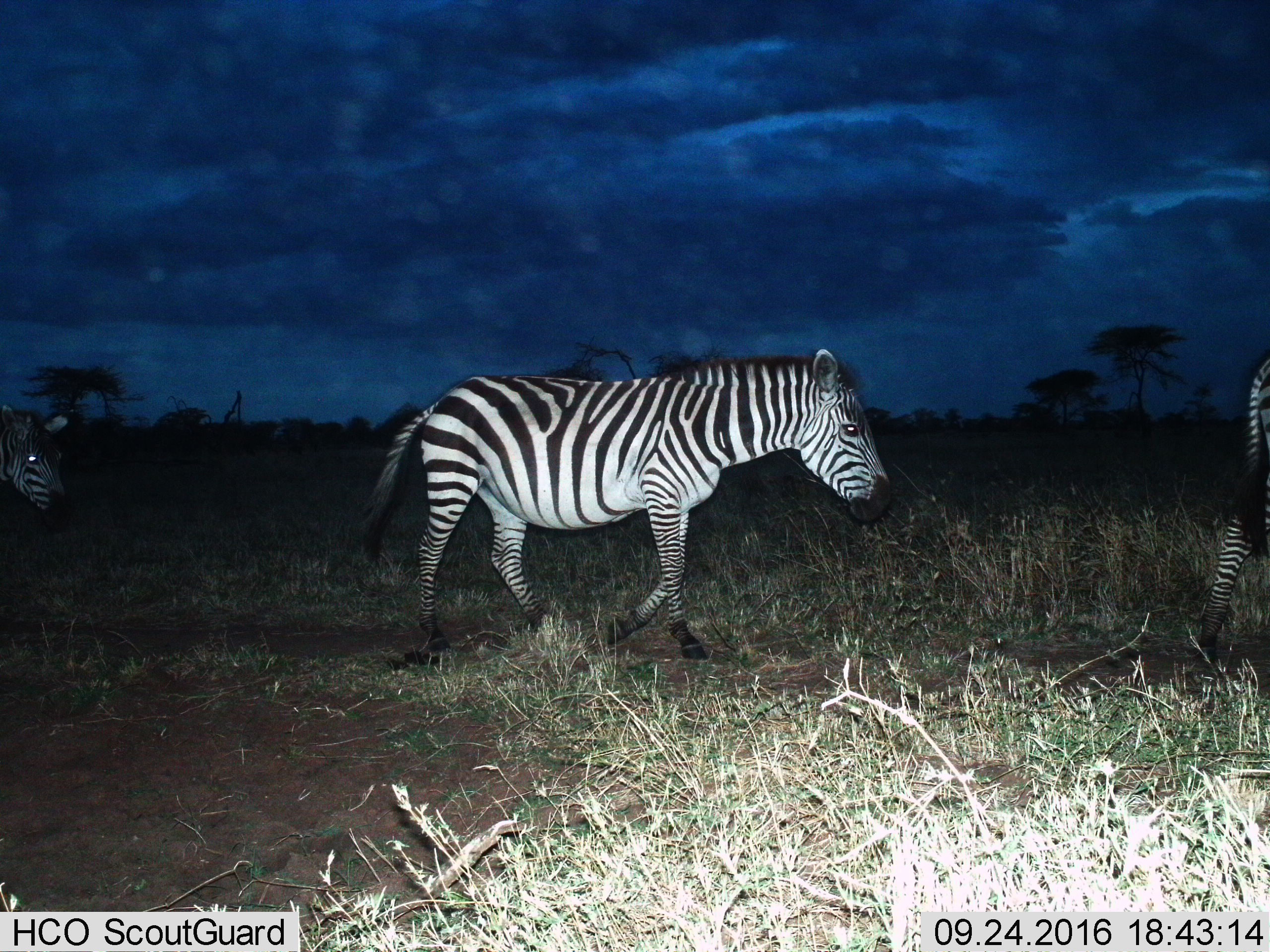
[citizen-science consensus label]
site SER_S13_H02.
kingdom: Animalia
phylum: Chordata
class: Mammalia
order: Perissodactyla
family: Equidae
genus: Equus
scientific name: Equus quagga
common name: plains zebra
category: zebraplains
Zebraplains (plains zebra) (Equus quagga), count 3. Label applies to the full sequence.